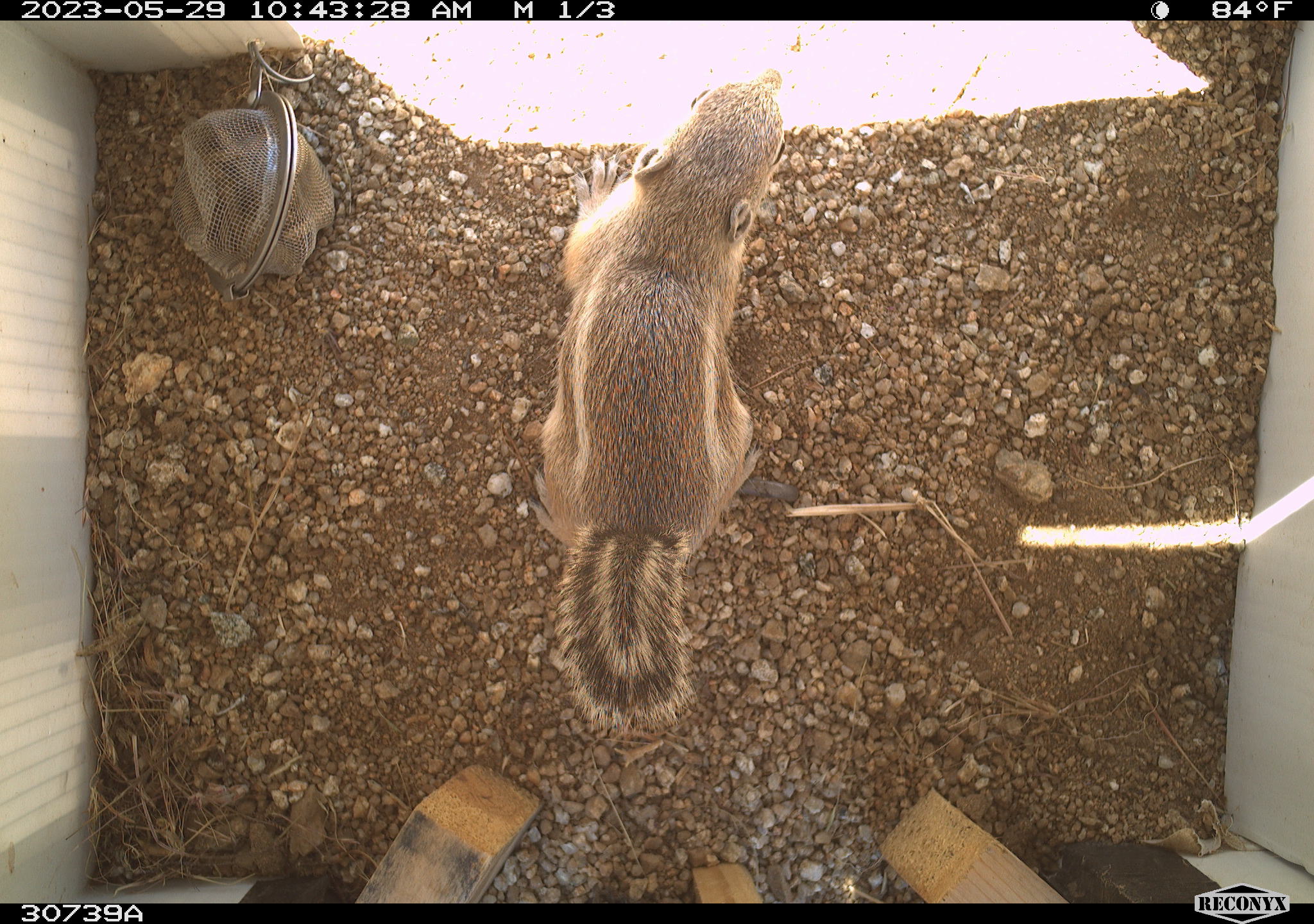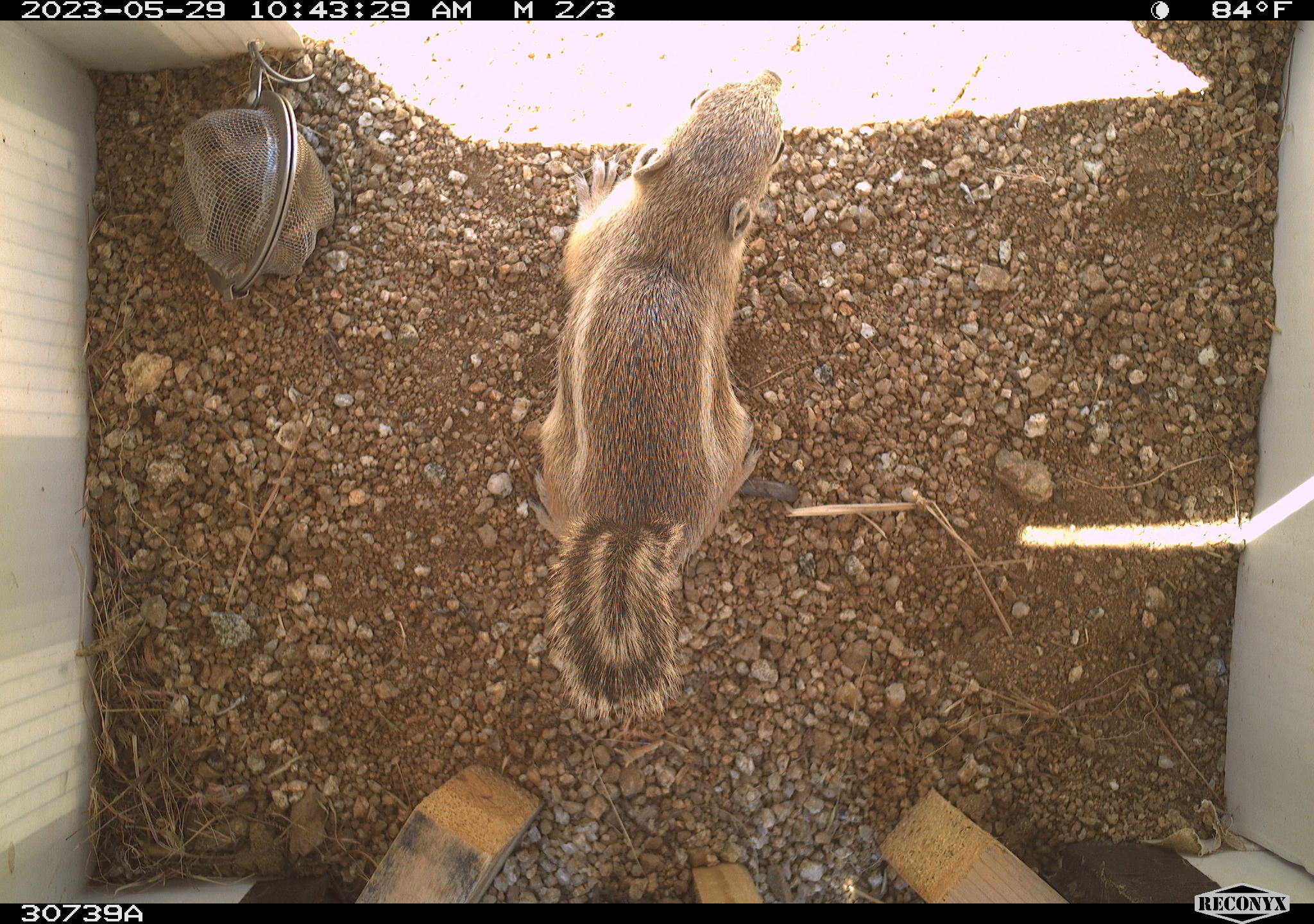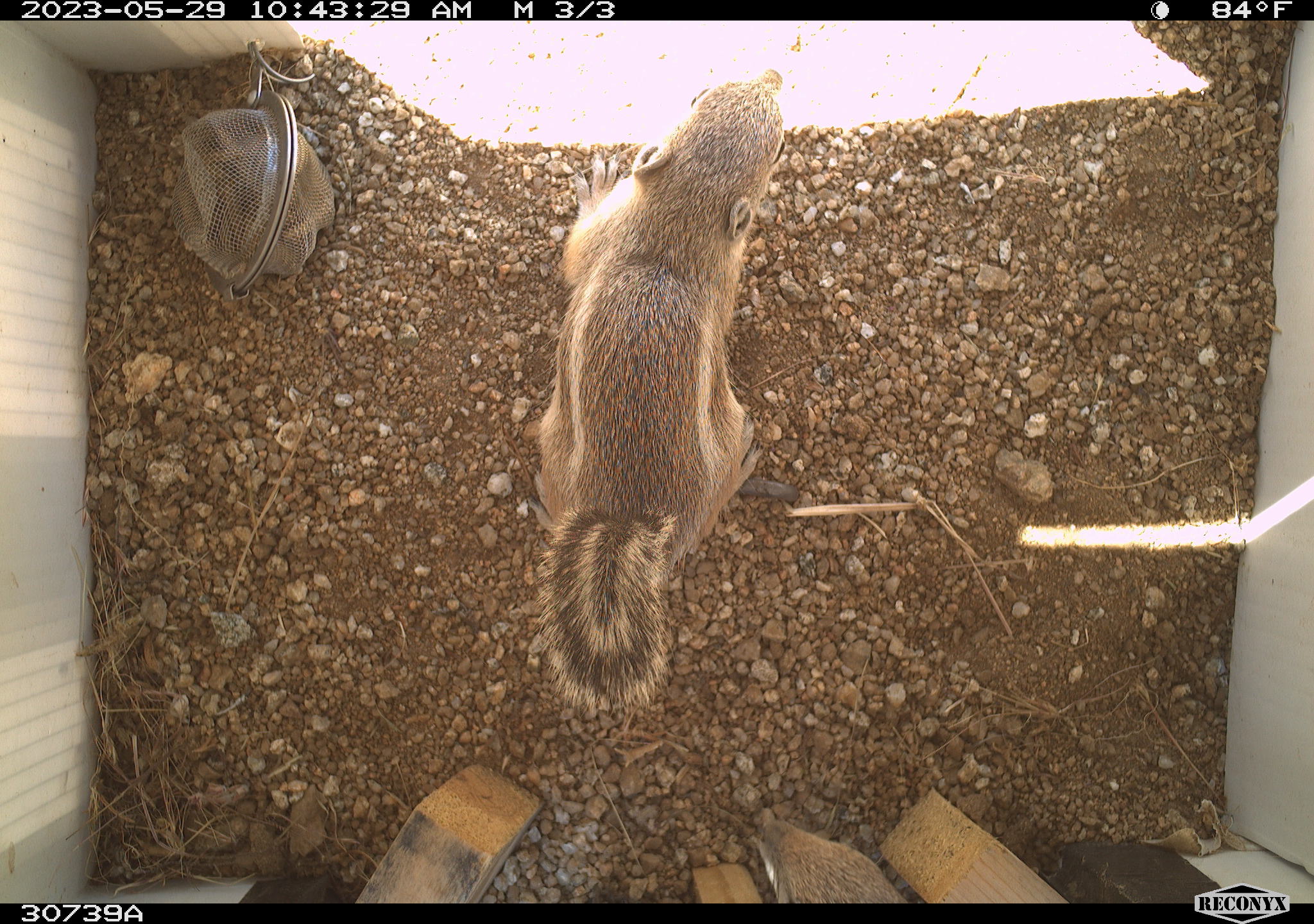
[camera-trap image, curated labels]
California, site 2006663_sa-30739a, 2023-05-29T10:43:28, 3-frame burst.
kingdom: Animalia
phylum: Chordata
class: Mammalia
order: Rodentia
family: Sciuridae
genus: Ammospermophilus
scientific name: Ammospermophilus leucurus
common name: white-tailed antelope squirrel